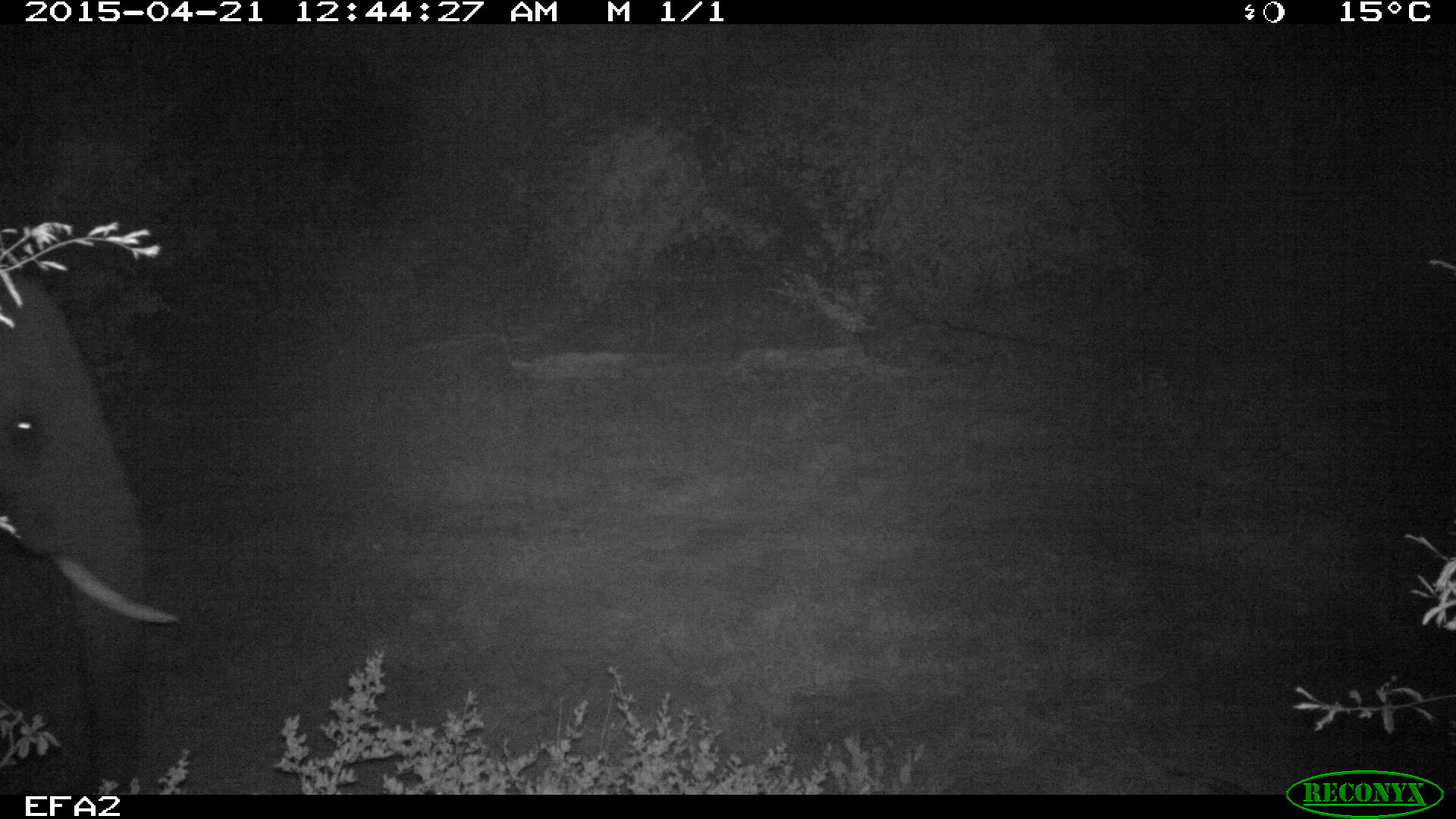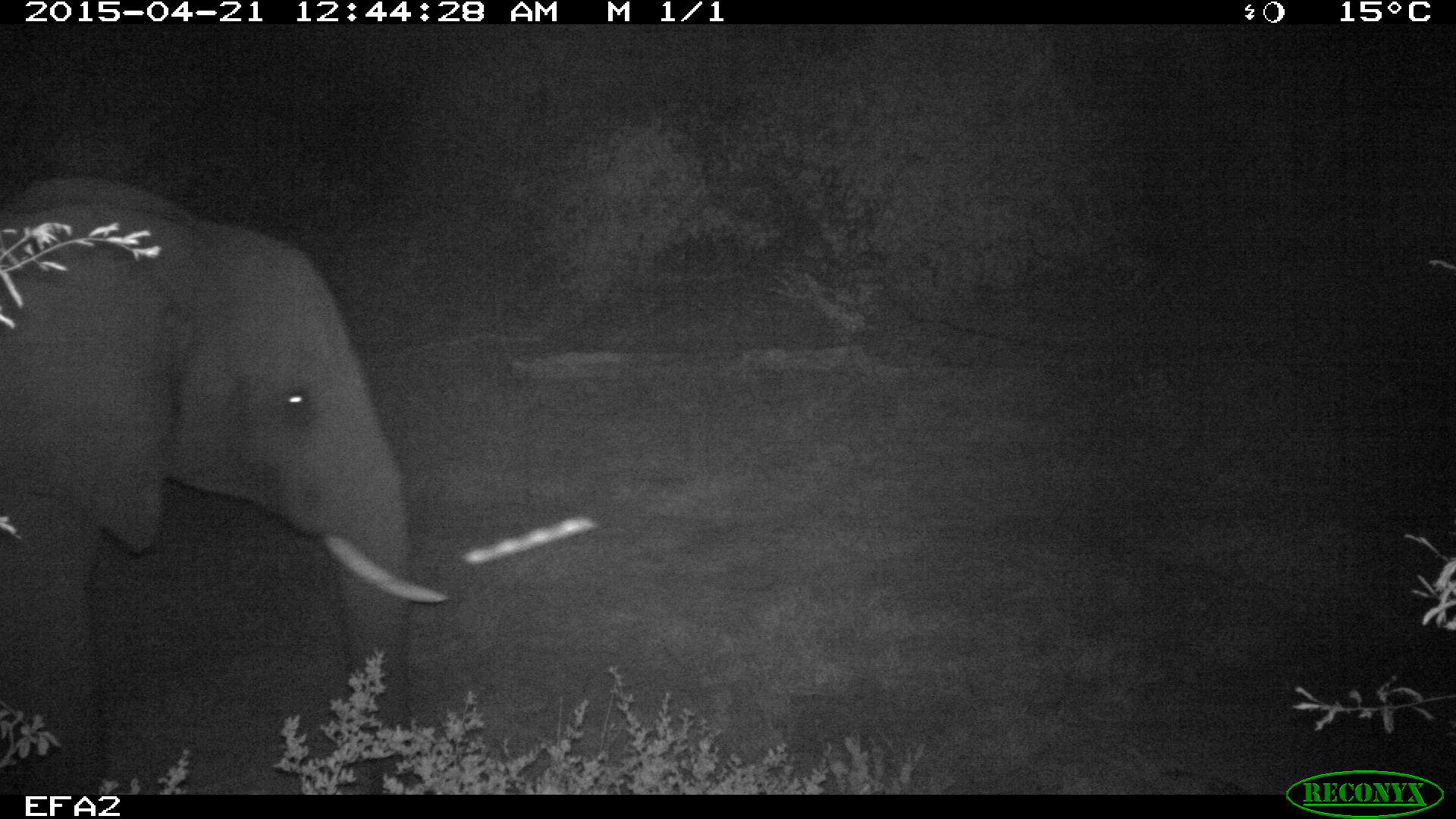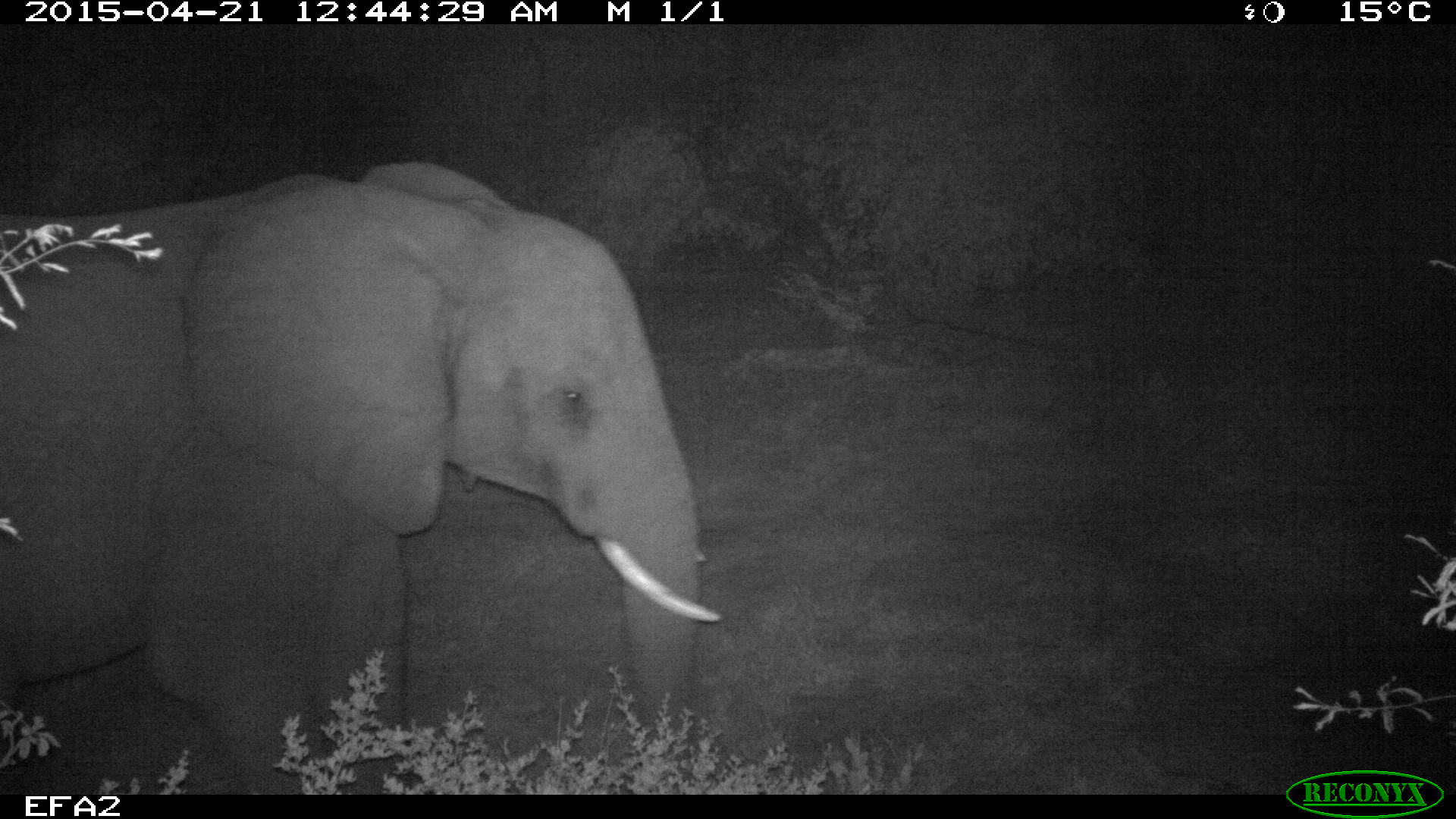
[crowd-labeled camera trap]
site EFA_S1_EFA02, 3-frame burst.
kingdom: Animalia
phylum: Chordata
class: Mammalia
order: Proboscidea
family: Elephantidae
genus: Loxodonta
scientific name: Loxodonta africana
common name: african bush elephant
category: elephant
Elephant (african bush elephant) (Loxodonta africana), count 1. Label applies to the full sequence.